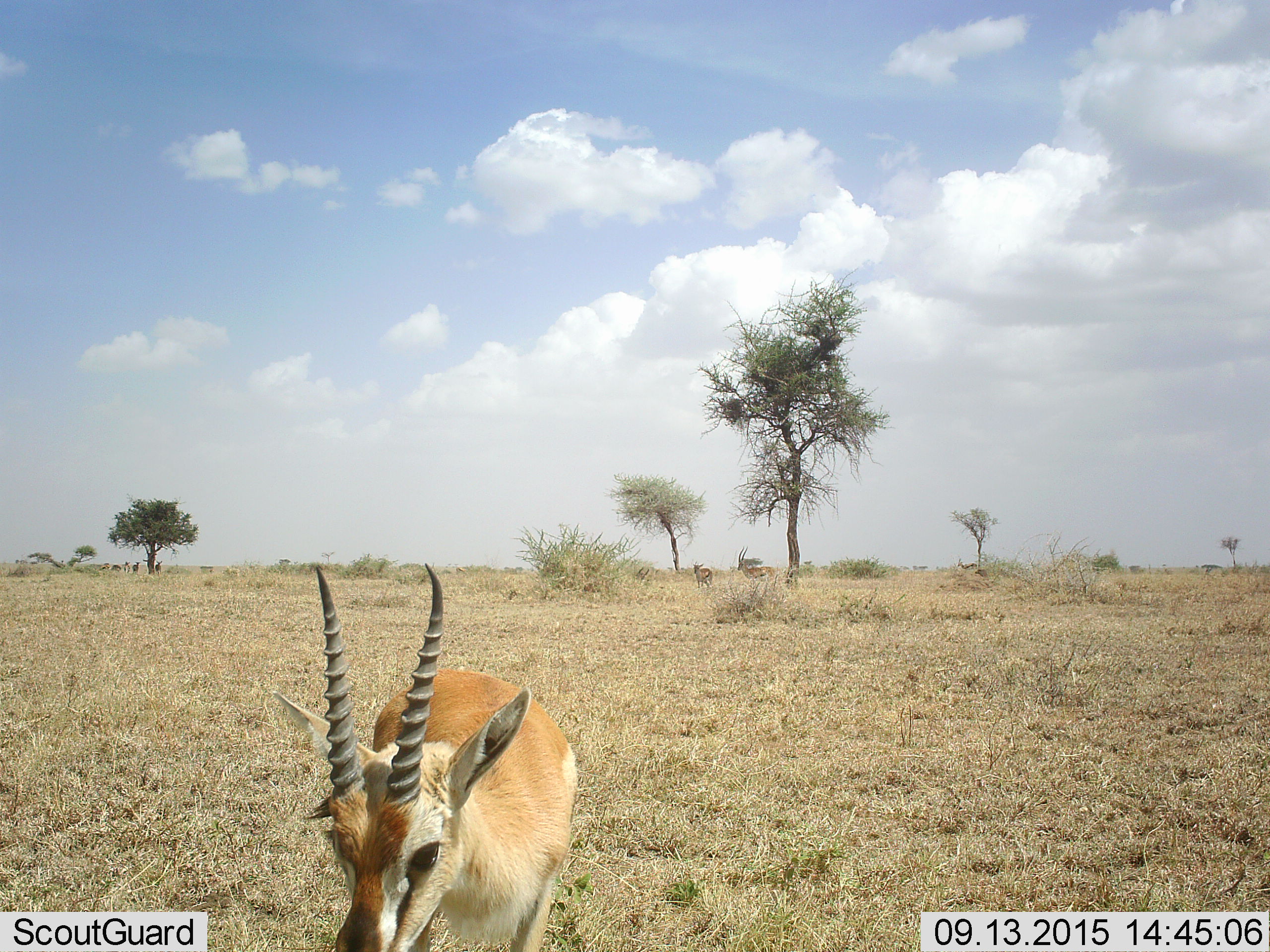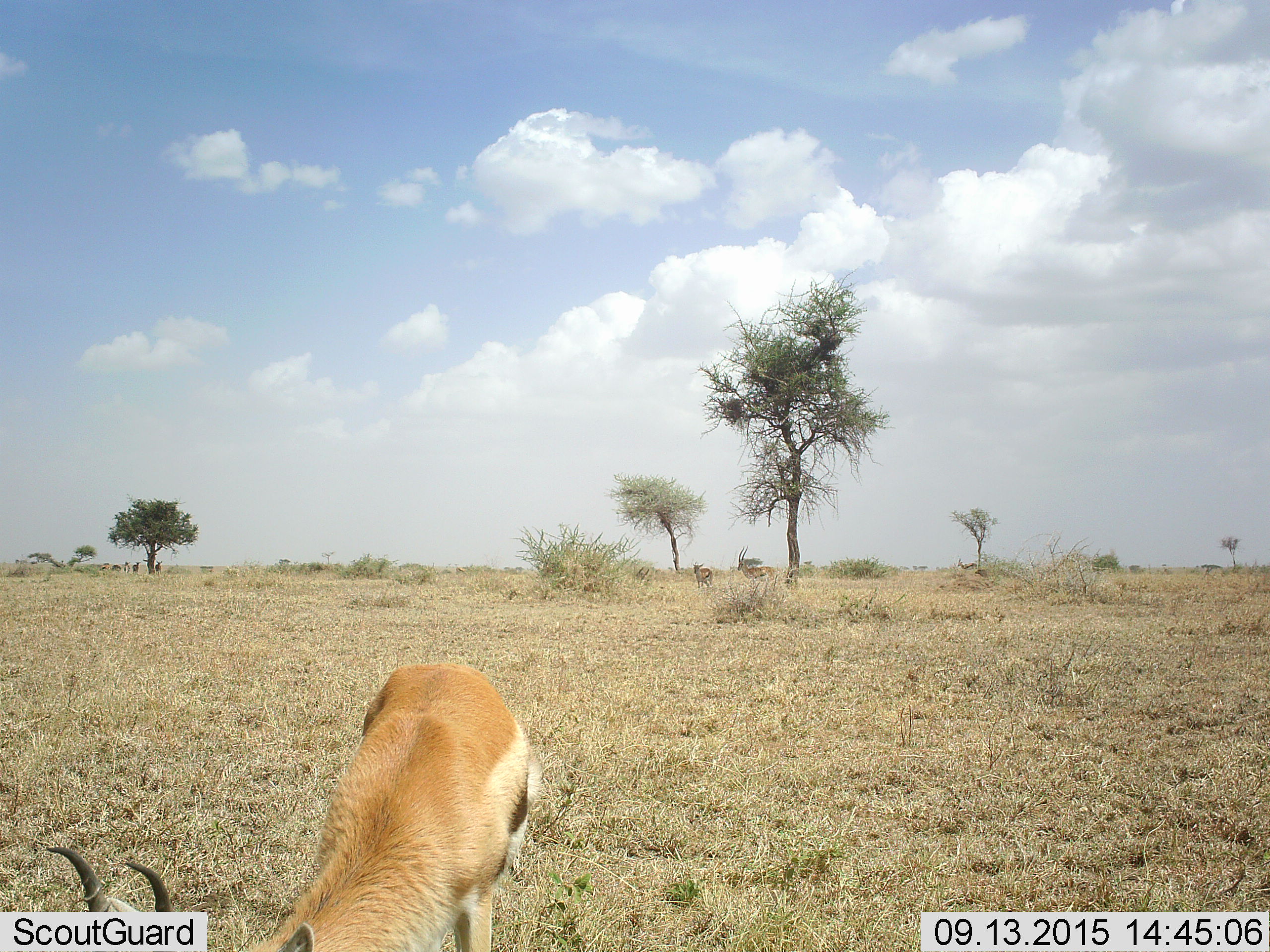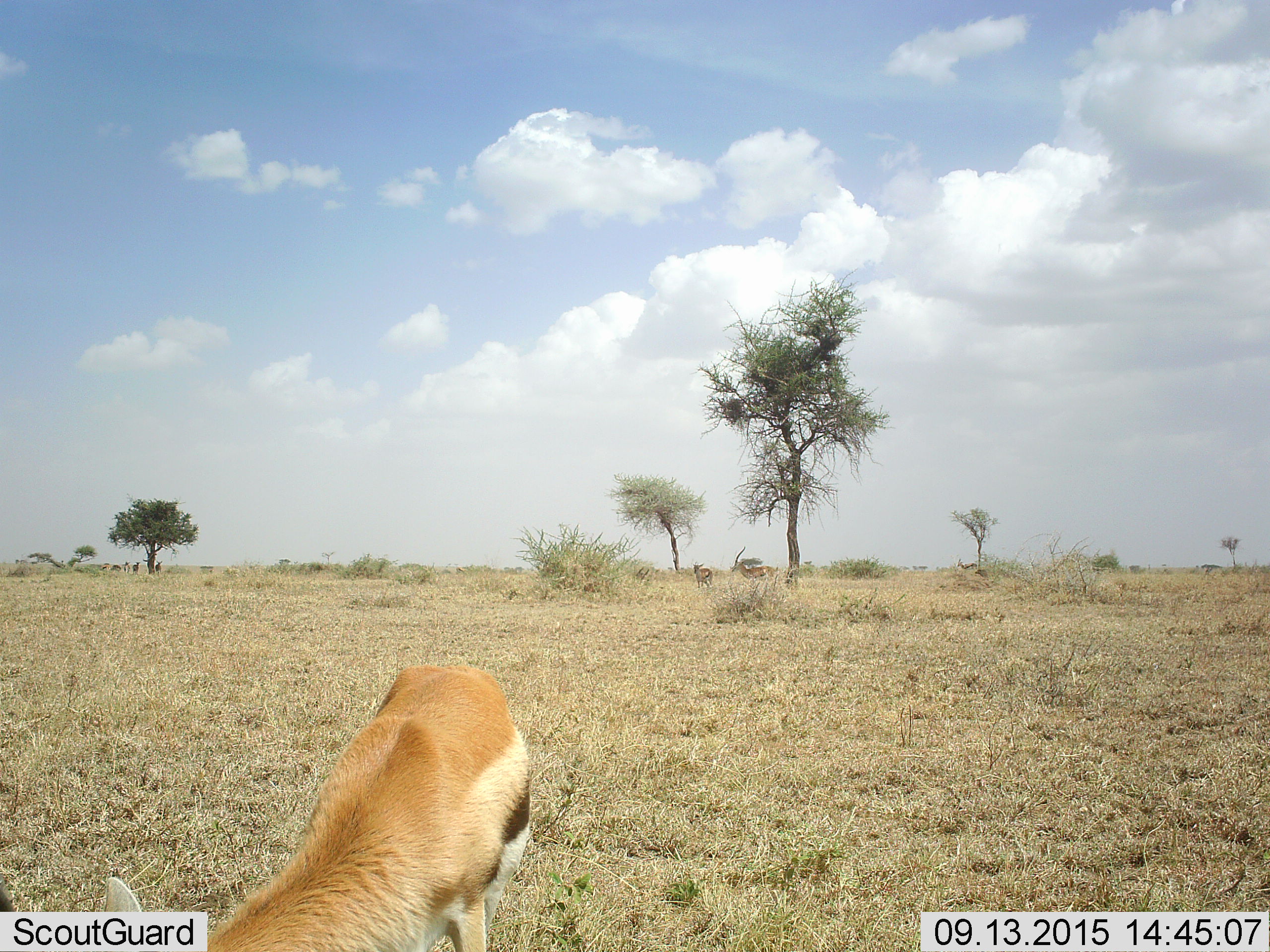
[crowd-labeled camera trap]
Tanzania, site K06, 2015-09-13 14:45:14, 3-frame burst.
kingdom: Animalia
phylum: Chordata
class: Mammalia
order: Artiodactyla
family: Bovidae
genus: Eudorcas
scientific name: Eudorcas thomsonii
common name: thomson's gazelle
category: gazellethomsons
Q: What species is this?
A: Gazellethomsons (thomson's gazelle) (Eudorcas thomsonii).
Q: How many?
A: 8.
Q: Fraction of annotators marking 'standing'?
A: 80%.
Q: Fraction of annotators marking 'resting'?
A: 0%.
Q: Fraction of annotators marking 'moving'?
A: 20%.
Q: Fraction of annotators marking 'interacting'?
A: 0%.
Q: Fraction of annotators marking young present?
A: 0%.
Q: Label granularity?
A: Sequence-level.